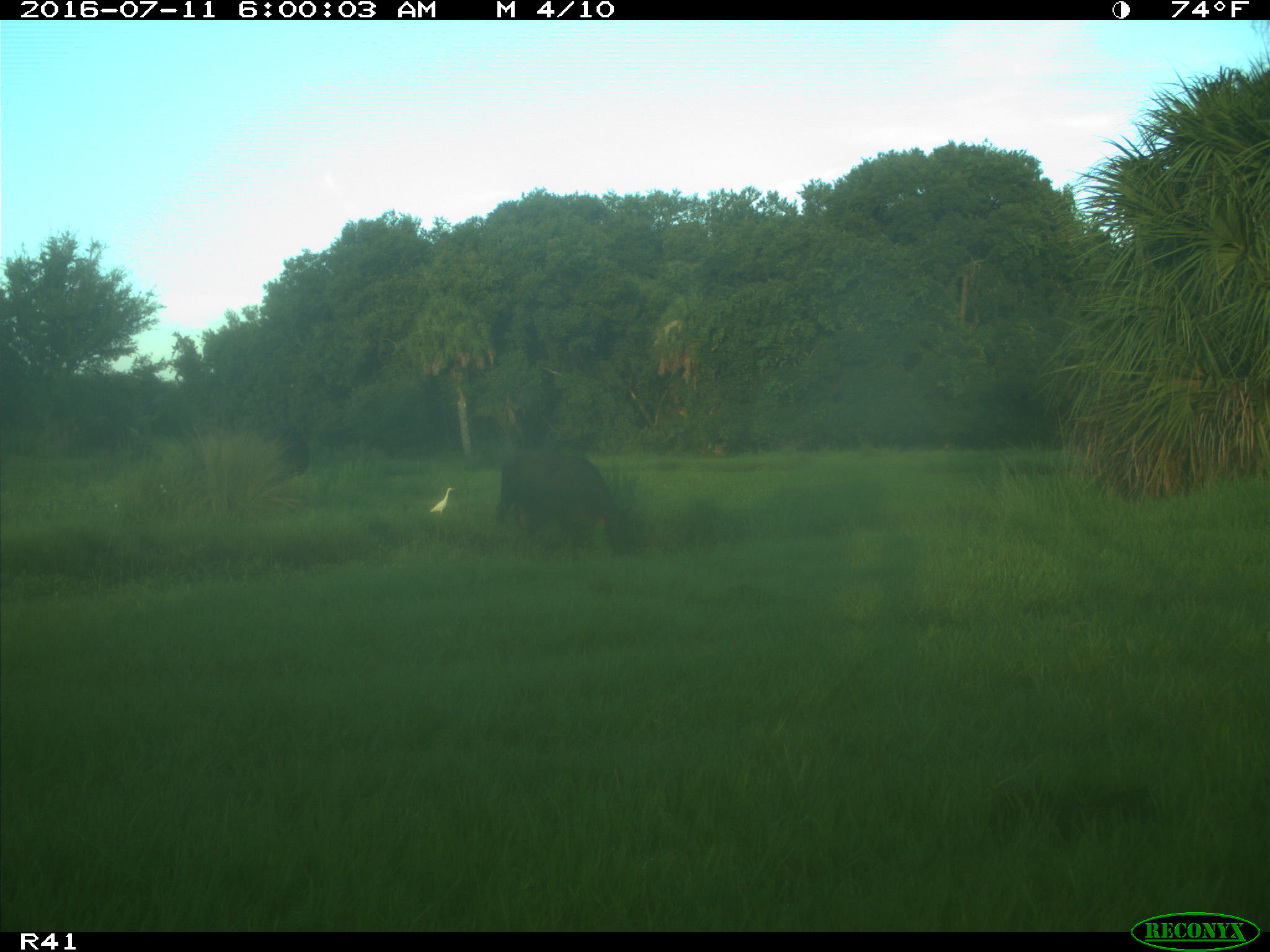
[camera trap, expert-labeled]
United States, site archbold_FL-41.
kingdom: Animalia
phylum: Chordata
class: Mammalia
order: Artiodactyla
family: Bovidae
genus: Bos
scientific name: Bos taurus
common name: domestic cow